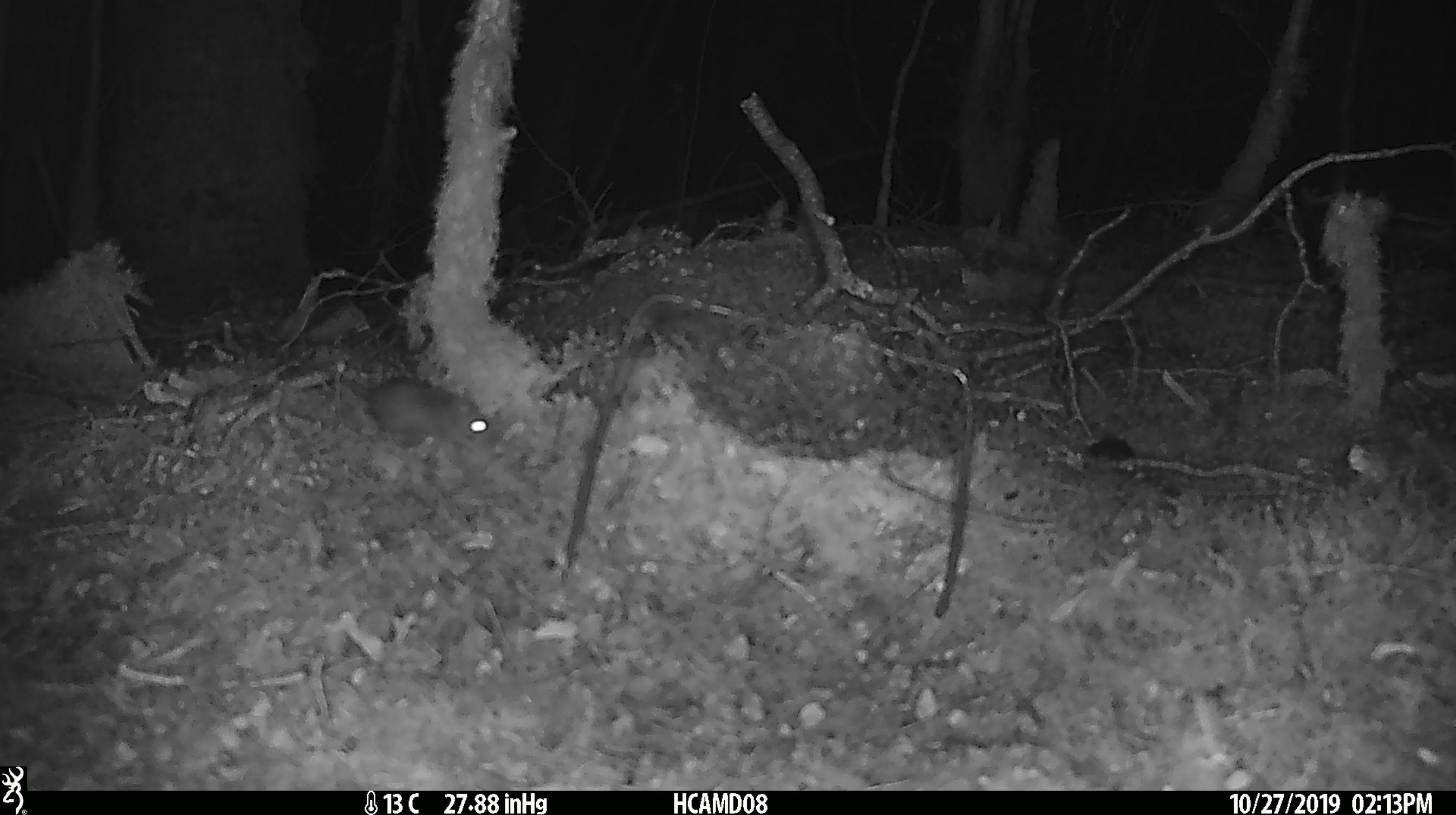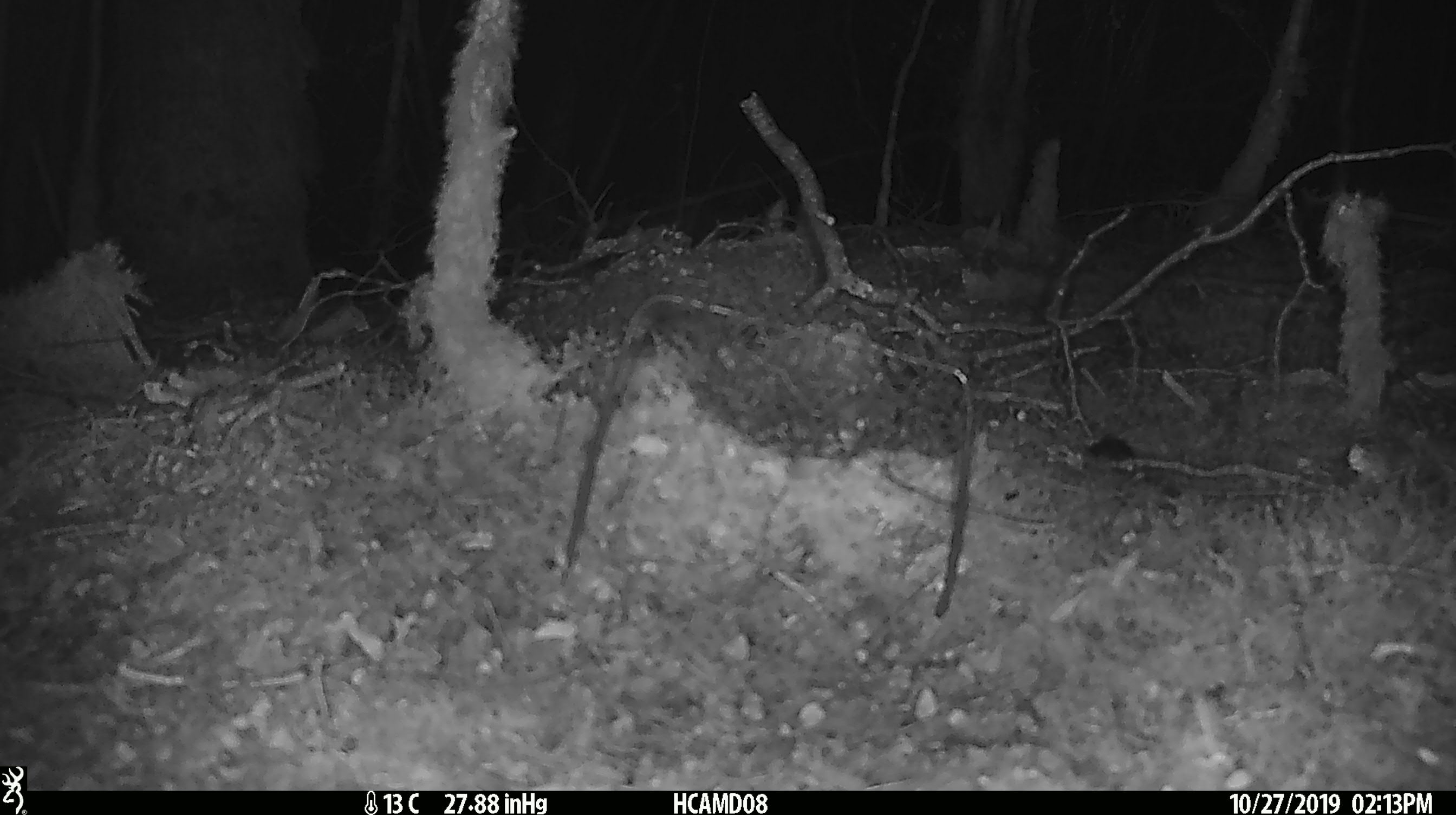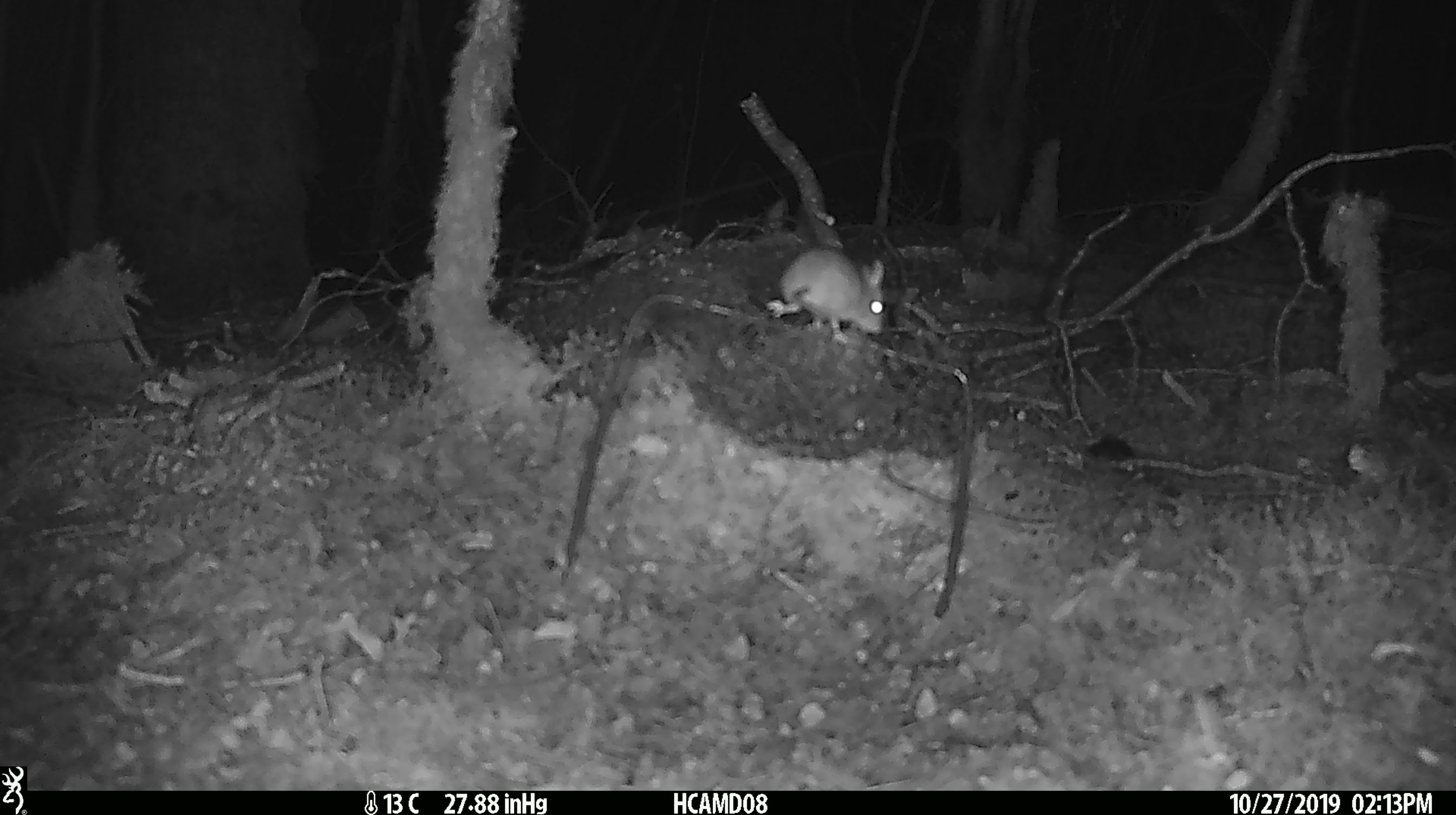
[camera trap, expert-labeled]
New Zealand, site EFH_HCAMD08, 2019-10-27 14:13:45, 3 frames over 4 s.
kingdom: Animalia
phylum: Chordata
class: Mammalia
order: Rodentia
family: Muridae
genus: Mus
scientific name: Mus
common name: mouse